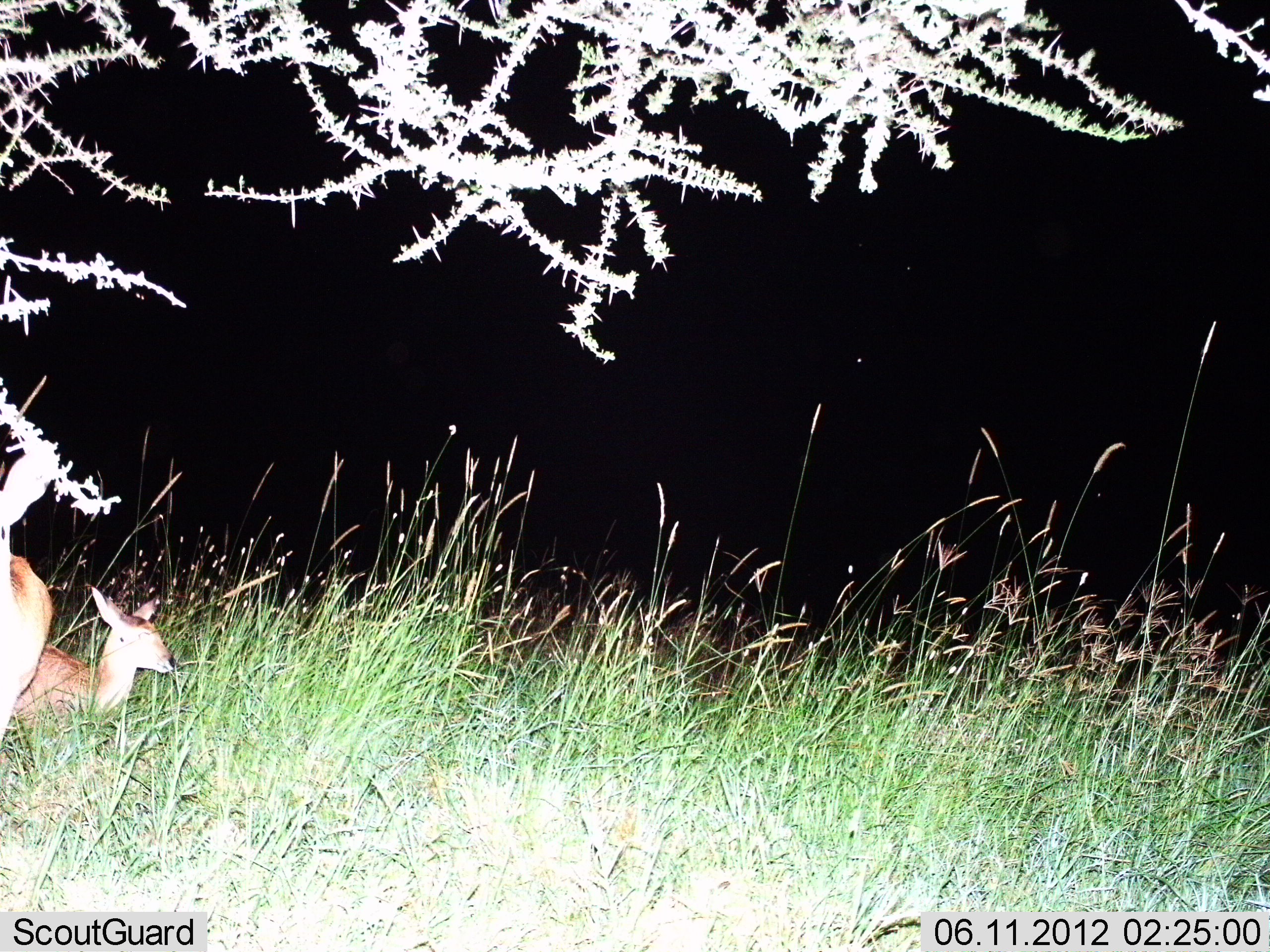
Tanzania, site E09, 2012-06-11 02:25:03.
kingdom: Animalia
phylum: Chordata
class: Mammalia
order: Artiodactyla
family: Bovidae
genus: Redunca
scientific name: Redunca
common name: reedbuck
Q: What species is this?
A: Reedbuck (Redunca).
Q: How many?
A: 2.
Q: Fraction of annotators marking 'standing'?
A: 80%.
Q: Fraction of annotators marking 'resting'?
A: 80%.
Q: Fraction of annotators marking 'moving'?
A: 0%.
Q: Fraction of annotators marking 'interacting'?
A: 0%.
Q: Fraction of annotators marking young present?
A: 20%.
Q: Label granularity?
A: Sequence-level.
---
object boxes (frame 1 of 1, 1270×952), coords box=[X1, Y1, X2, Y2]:
animal: box=[10, 585, 175, 735]; box=[0, 441, 54, 743]